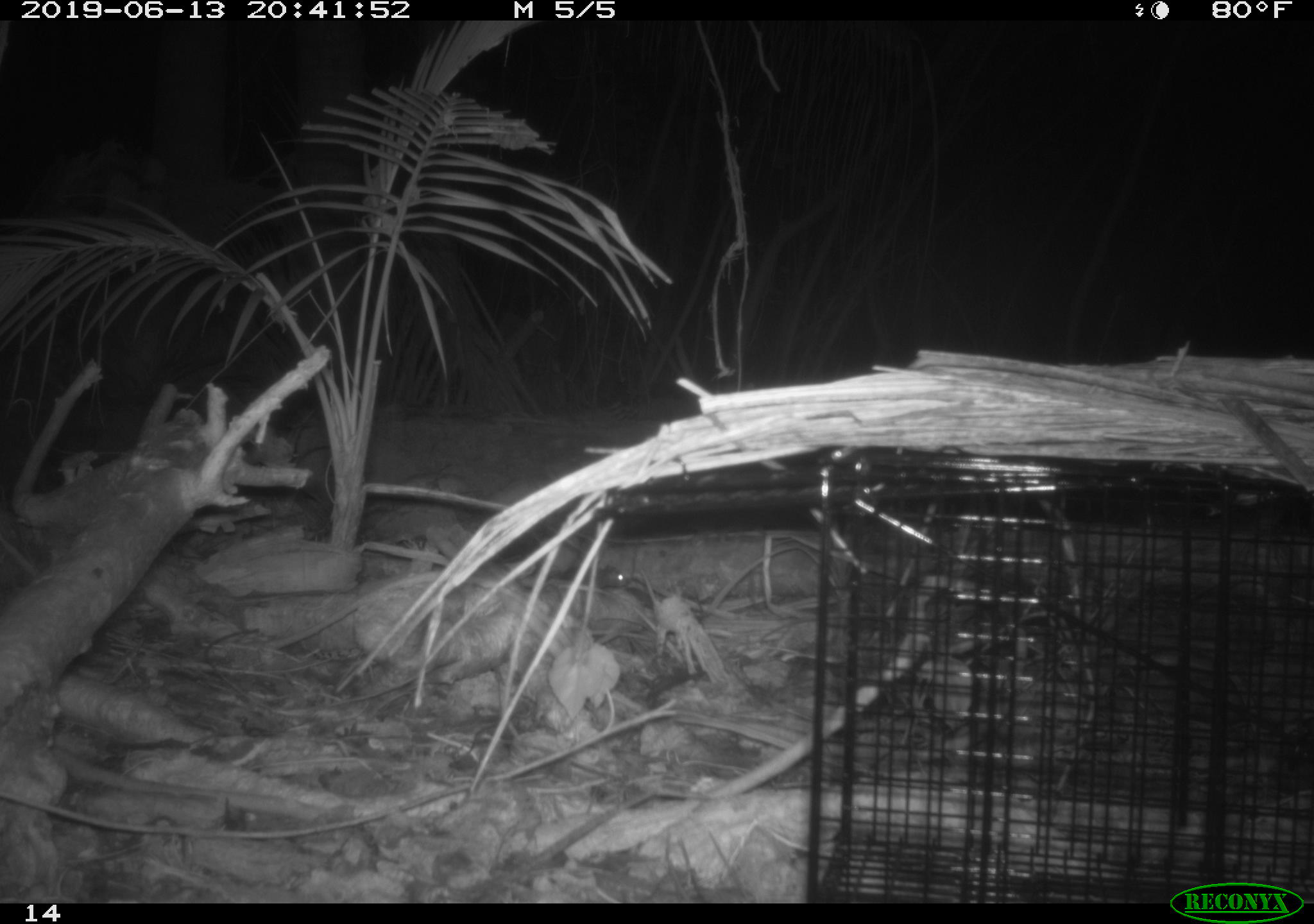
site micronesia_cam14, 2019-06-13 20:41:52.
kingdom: Animalia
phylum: Chordata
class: Mammalia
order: Rodentia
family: Muridae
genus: Rattus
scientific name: Rattus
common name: rat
Rat (Rattus).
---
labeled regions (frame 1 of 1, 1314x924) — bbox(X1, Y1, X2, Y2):
rat: bbox(465, 538, 638, 598)